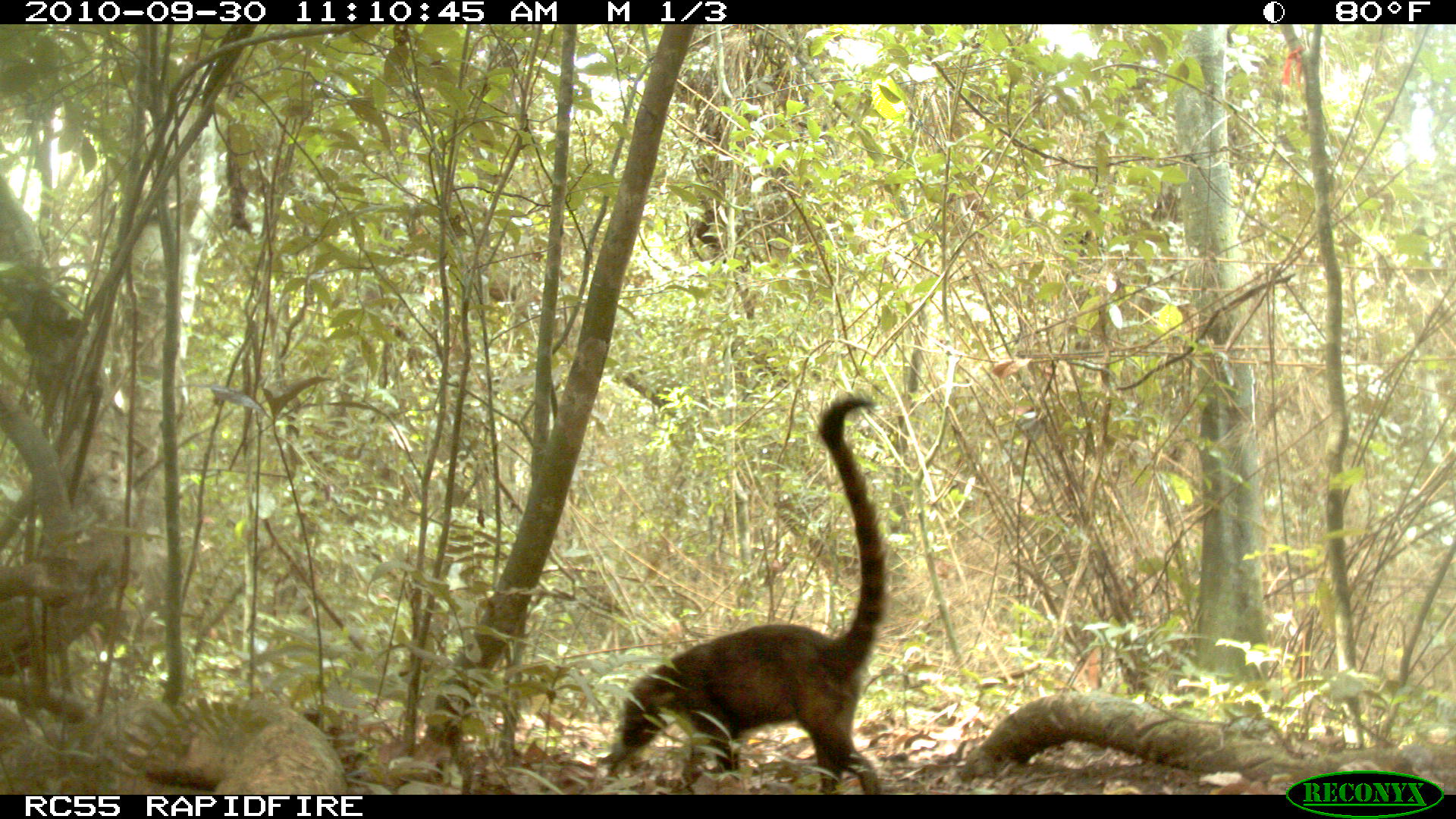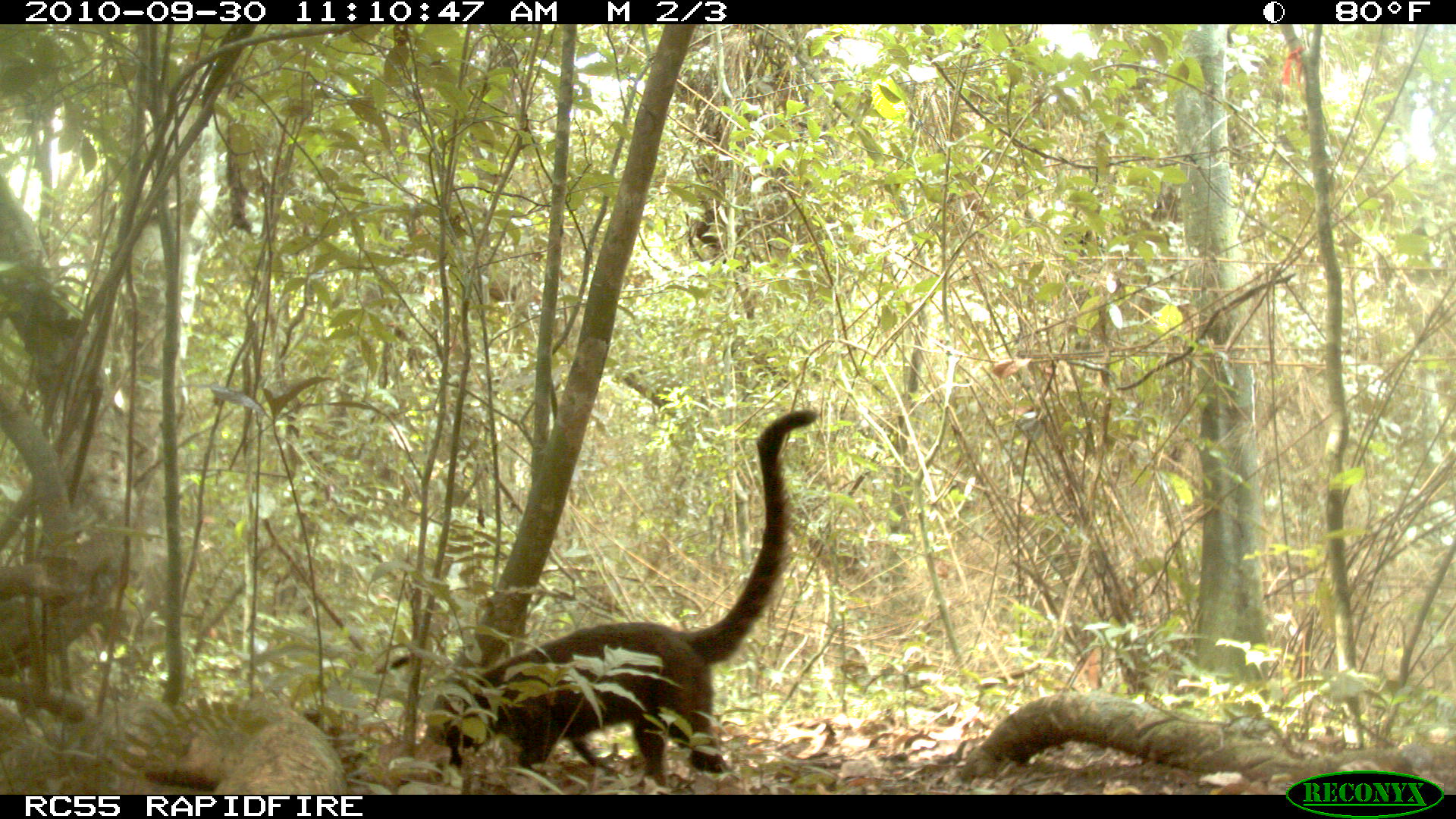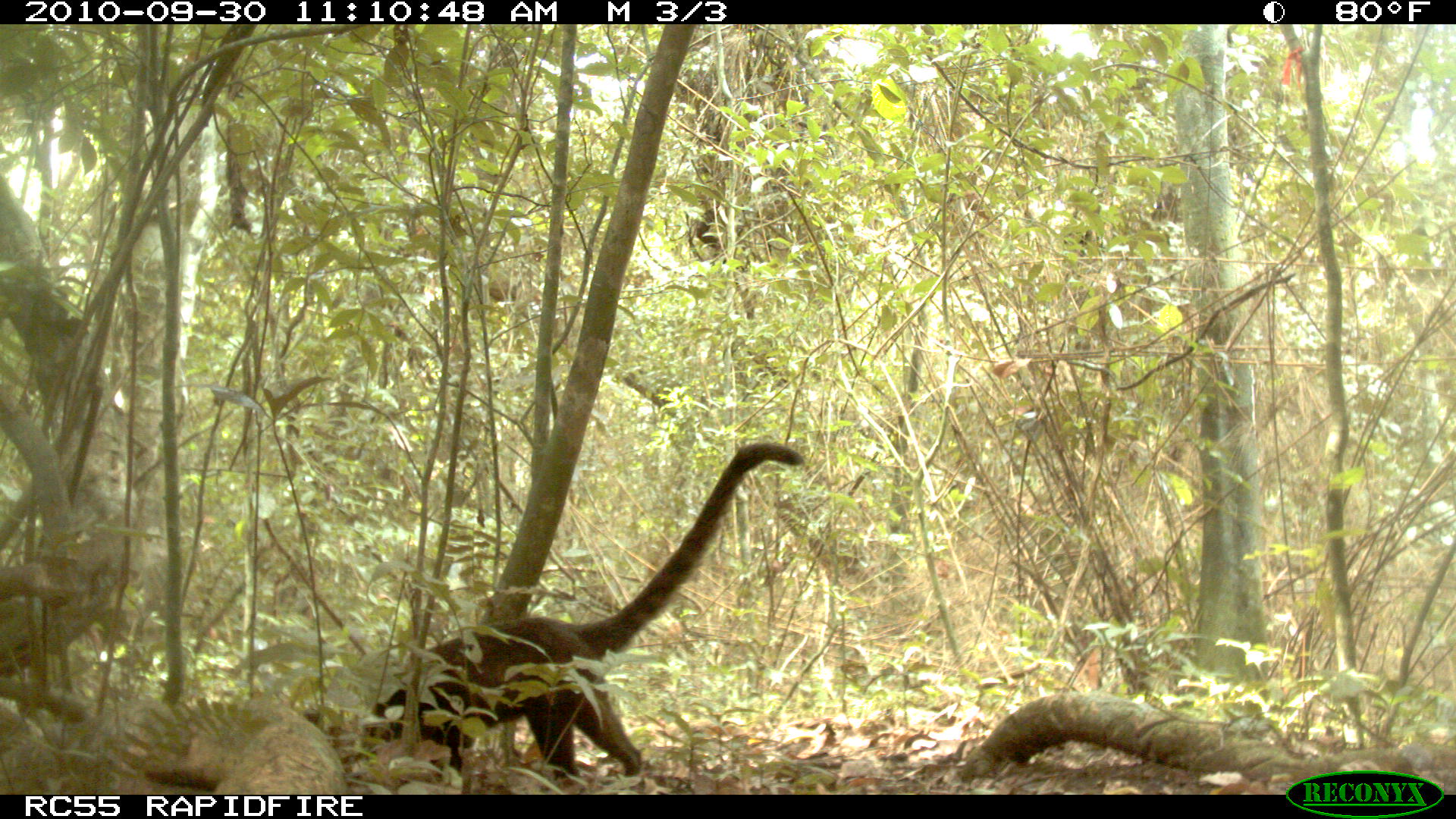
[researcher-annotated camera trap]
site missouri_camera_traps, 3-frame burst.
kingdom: Animalia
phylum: Chordata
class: Mammalia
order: Carnivora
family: Procyonidae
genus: Nasua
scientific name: Nasua narica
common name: white-nosed coati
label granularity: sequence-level